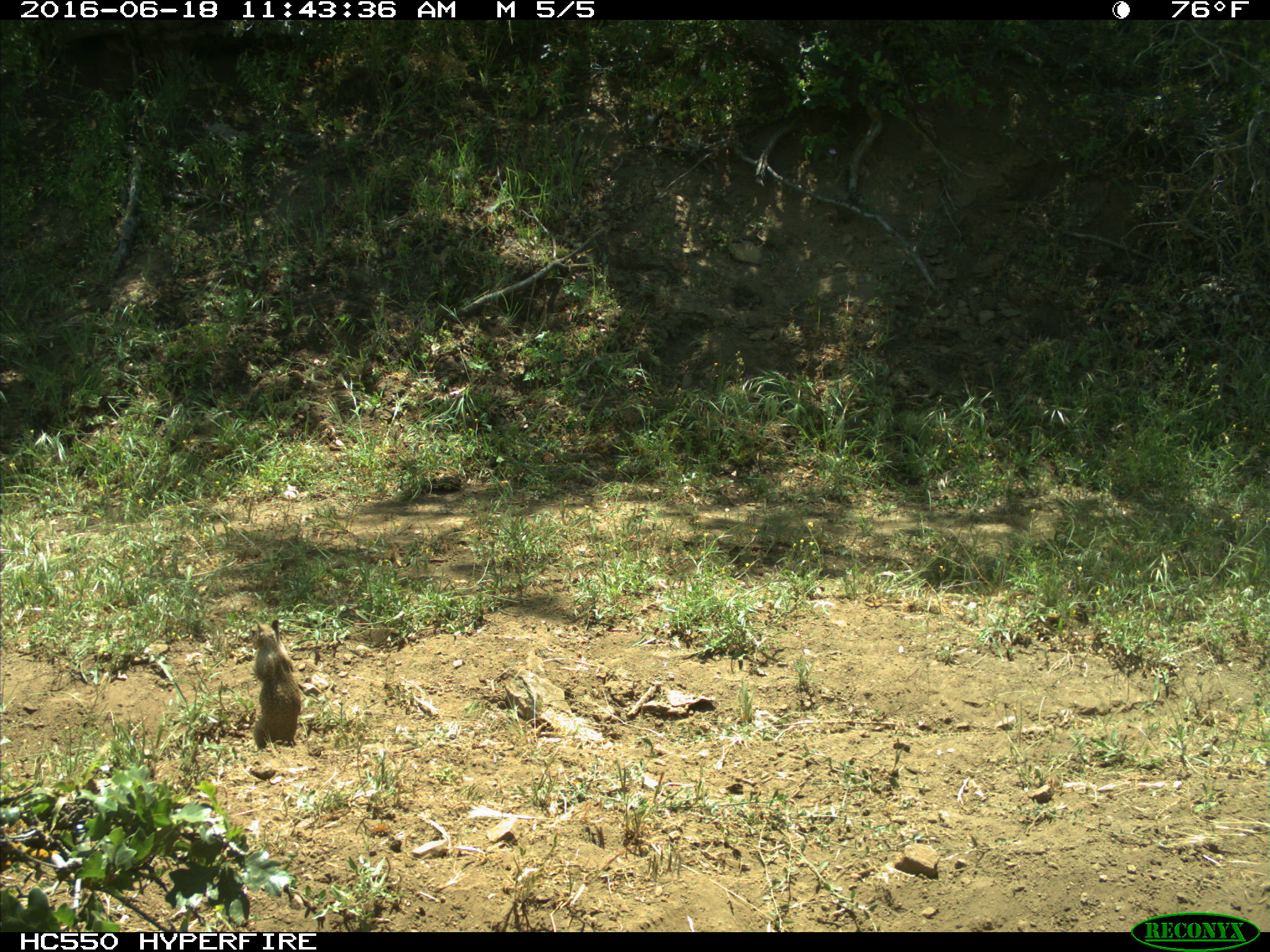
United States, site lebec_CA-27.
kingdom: Animalia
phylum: Chordata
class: Mammalia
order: Rodentia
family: Sciuridae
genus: Otospermophilus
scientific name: Otospermophilus beecheyi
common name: california ground squirrel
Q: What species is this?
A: Otospermophilus beecheyi (california ground squirrel).